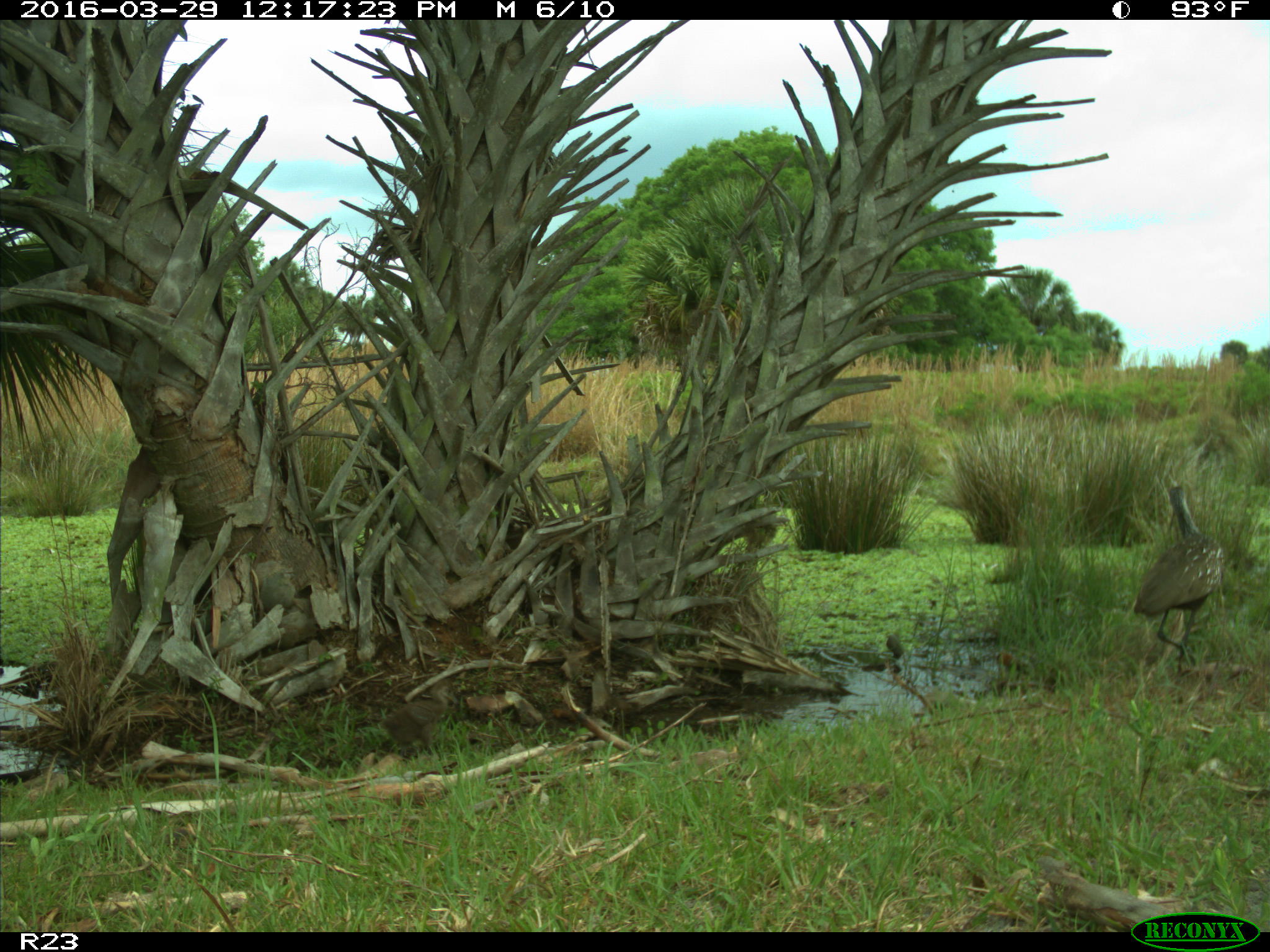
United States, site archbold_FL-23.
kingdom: Animalia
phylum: Chordata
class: Aves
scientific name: Aves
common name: birds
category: unidentified bird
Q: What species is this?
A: Unidentified bird (birds) (Aves).